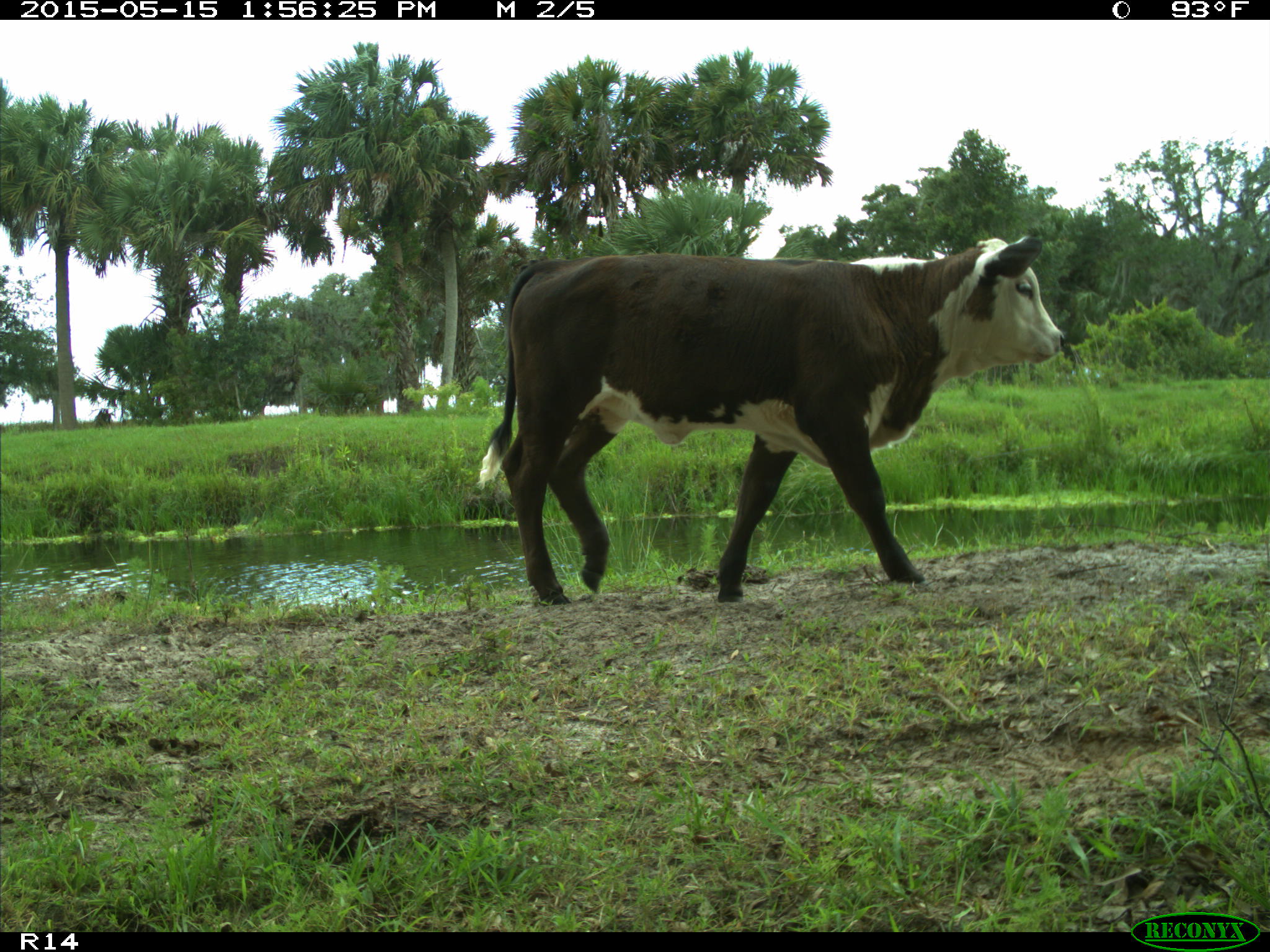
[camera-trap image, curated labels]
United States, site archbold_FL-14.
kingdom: Animalia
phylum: Chordata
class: Mammalia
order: Artiodactyla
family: Bovidae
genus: Bos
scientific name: Bos taurus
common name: domestic cow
Bos taurus (domestic cow).